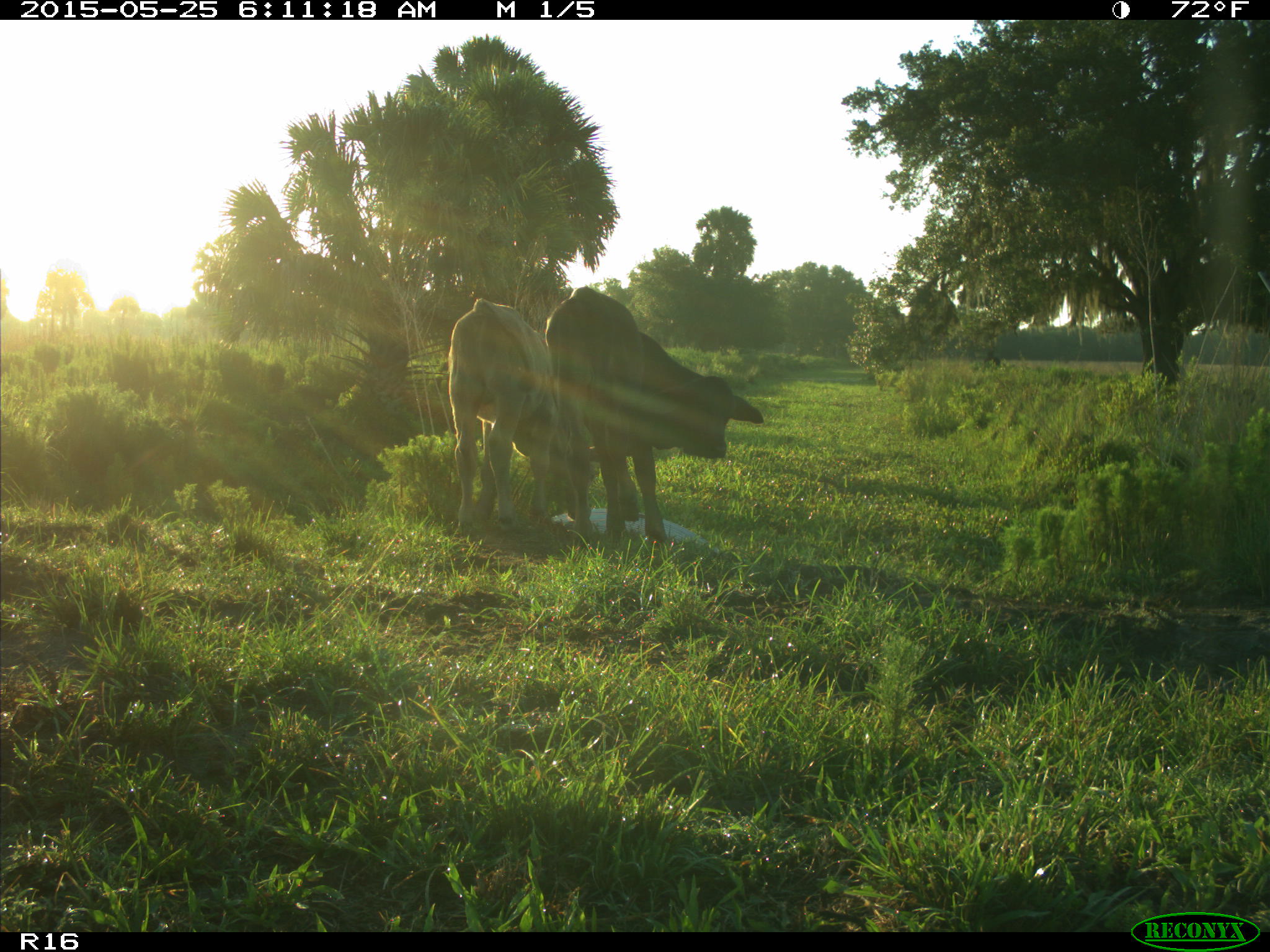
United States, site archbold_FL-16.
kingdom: Animalia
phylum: Chordata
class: Mammalia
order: Artiodactyla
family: Bovidae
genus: Bos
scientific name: Bos taurus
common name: domestic cow